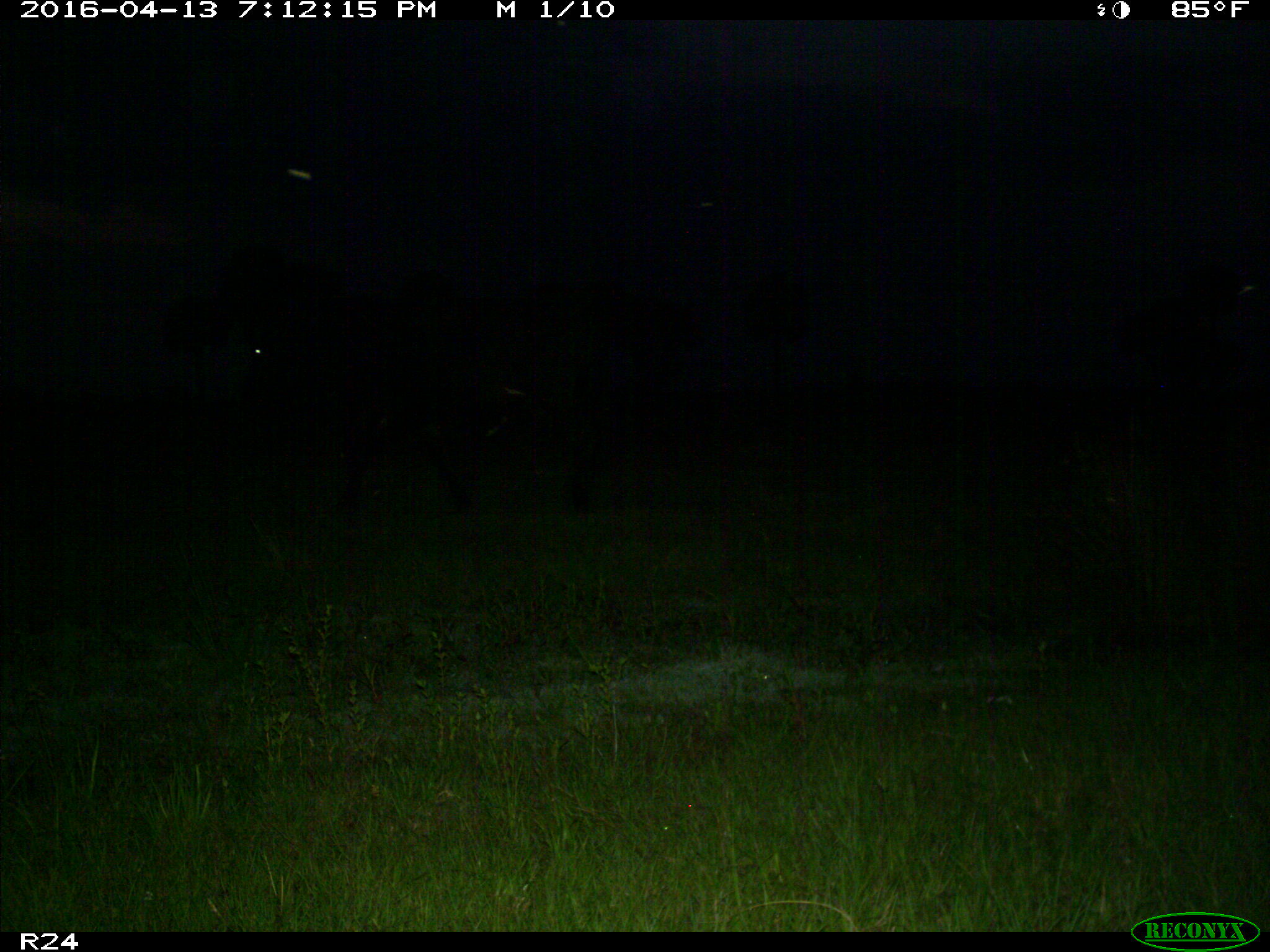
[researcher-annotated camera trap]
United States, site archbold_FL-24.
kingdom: Animalia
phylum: Chordata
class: Mammalia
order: Artiodactyla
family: Bovidae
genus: Bos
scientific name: Bos taurus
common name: domestic cow